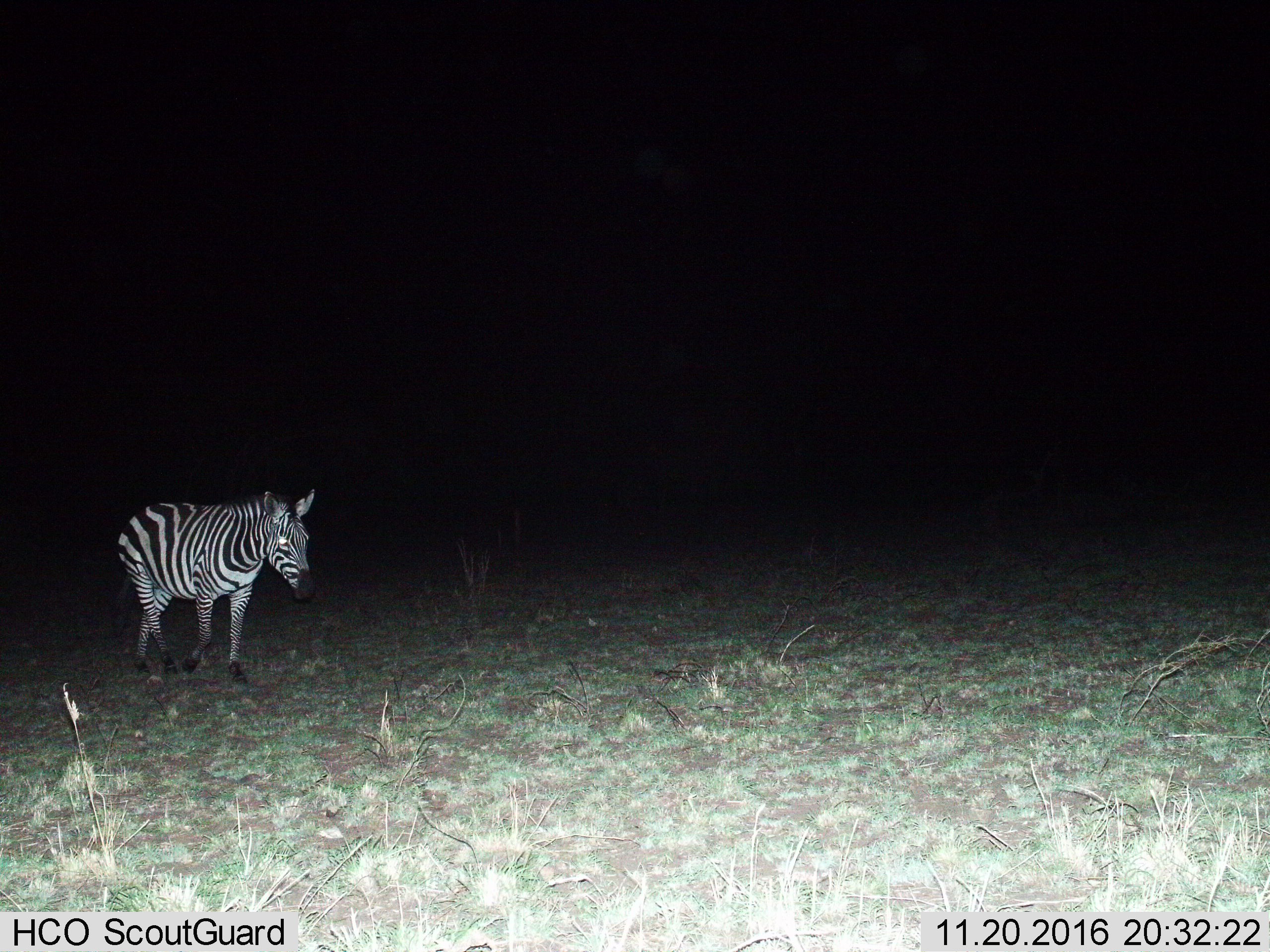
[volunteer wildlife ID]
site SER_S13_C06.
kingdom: Animalia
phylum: Chordata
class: Mammalia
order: Perissodactyla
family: Equidae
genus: Equus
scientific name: Equus quagga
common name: plains zebra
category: zebraplains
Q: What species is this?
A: Zebraplains (plains zebra) (Equus quagga).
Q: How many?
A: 1.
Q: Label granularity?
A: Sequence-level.